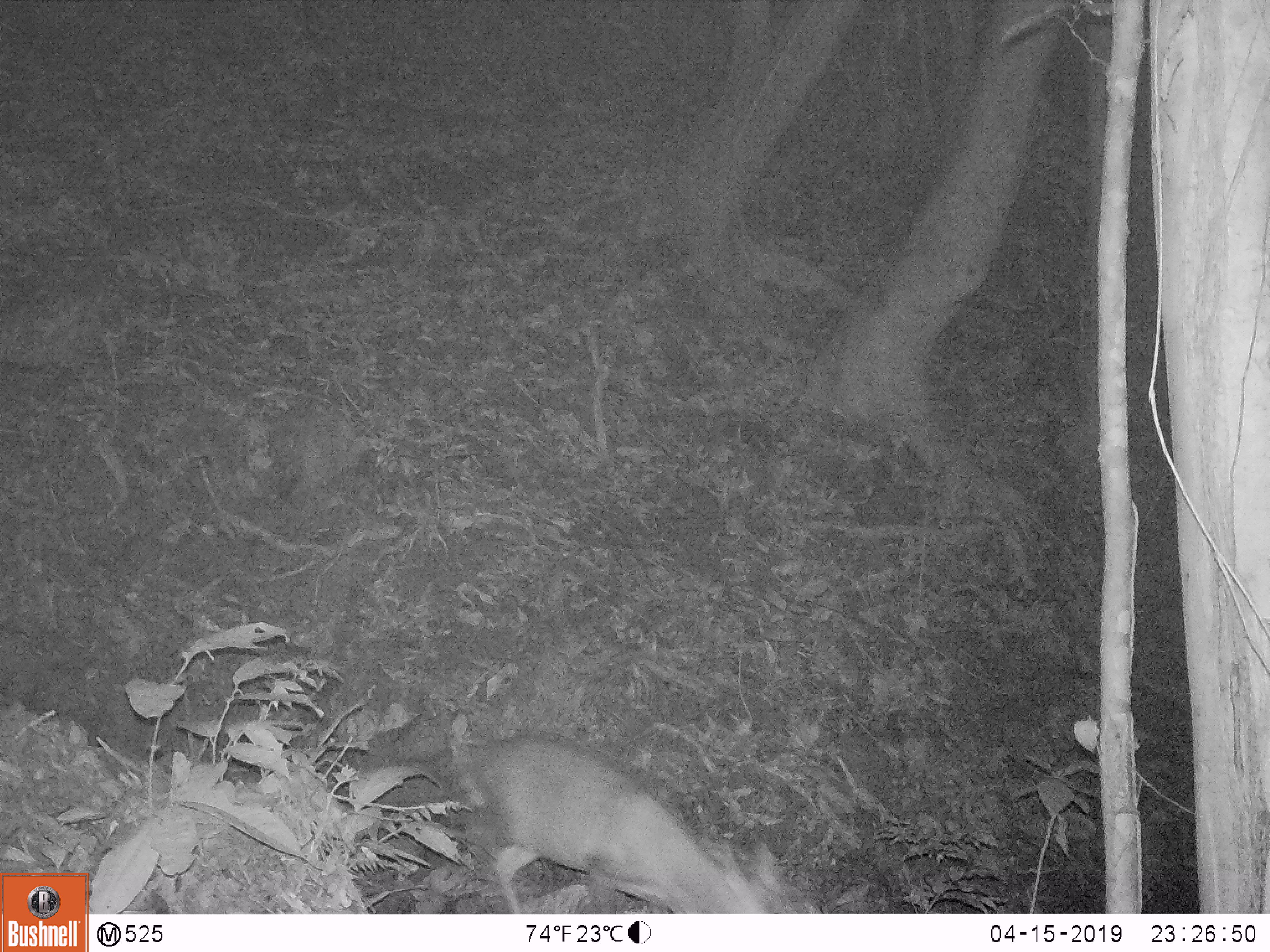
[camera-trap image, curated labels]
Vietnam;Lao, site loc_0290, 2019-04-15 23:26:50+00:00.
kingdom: Animalia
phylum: Chordata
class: Mammalia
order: Artiodactyla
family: Cervidae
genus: Muntiacus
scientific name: Muntiacus rooseveltorum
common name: roosevelt's muntjac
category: roosevelts muntjac group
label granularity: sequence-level